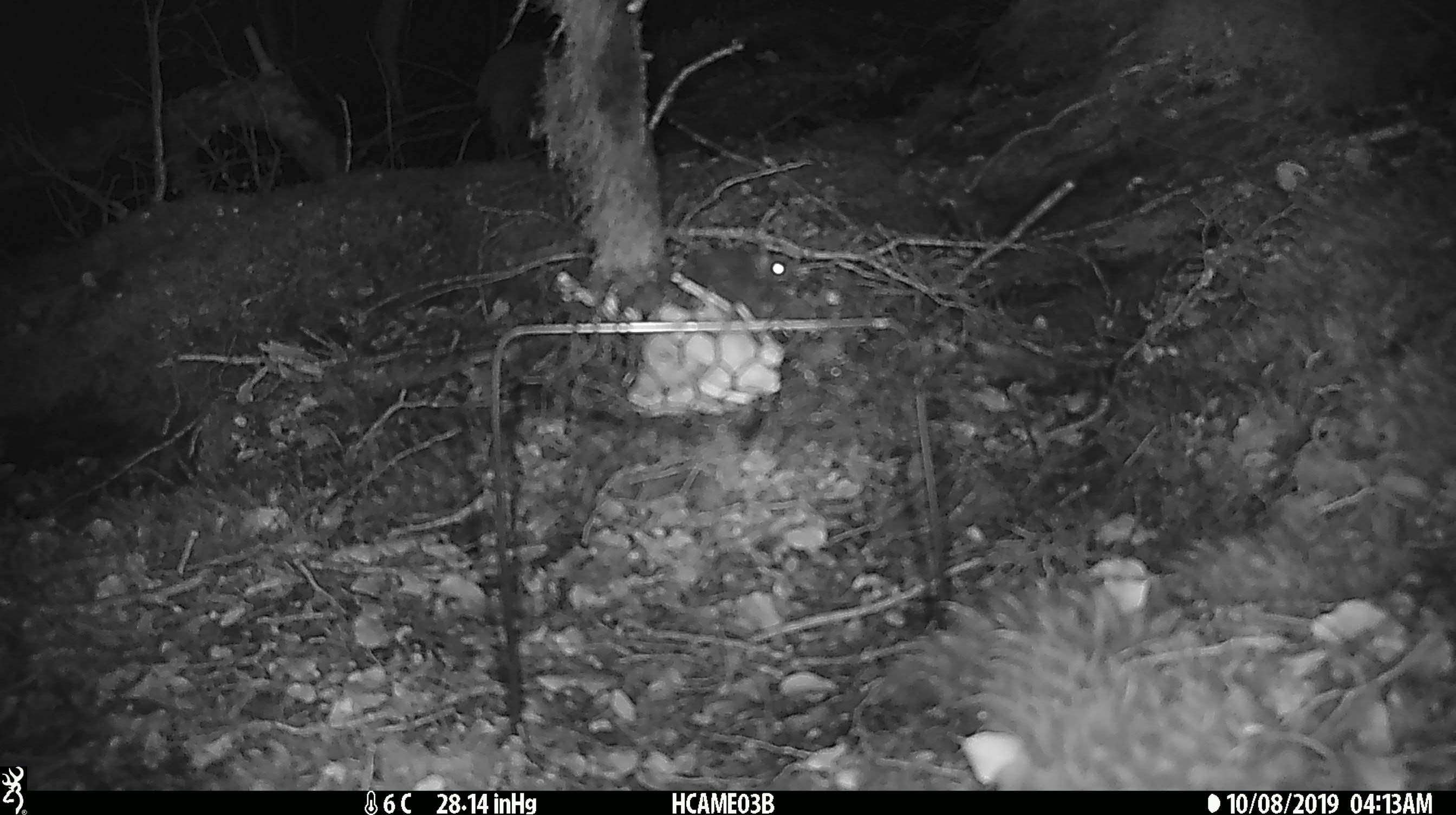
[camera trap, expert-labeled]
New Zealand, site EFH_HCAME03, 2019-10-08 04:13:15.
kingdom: Animalia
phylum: Chordata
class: Mammalia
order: Rodentia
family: Muridae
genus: Mus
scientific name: Mus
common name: mouse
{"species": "mouse (Mus)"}